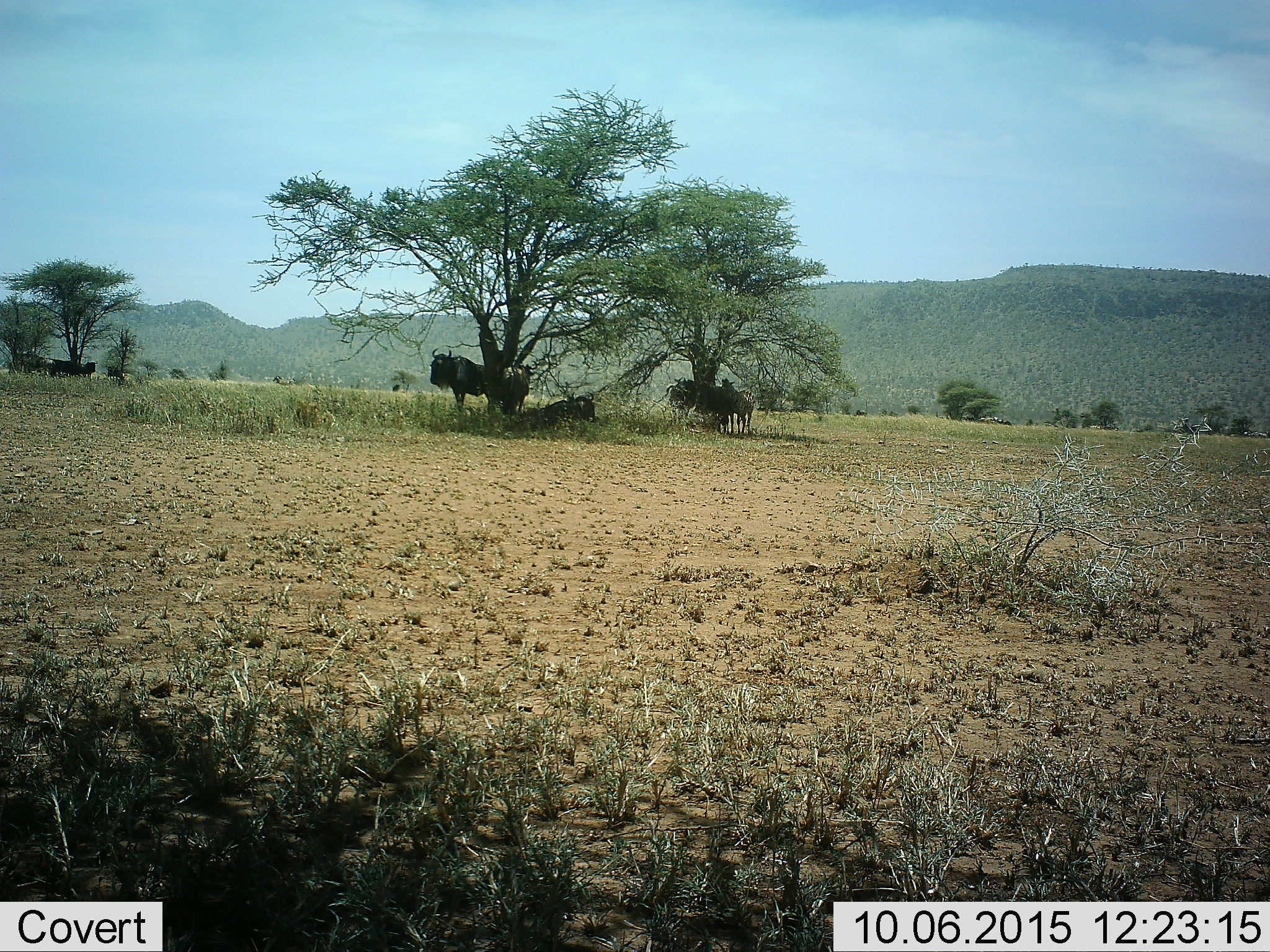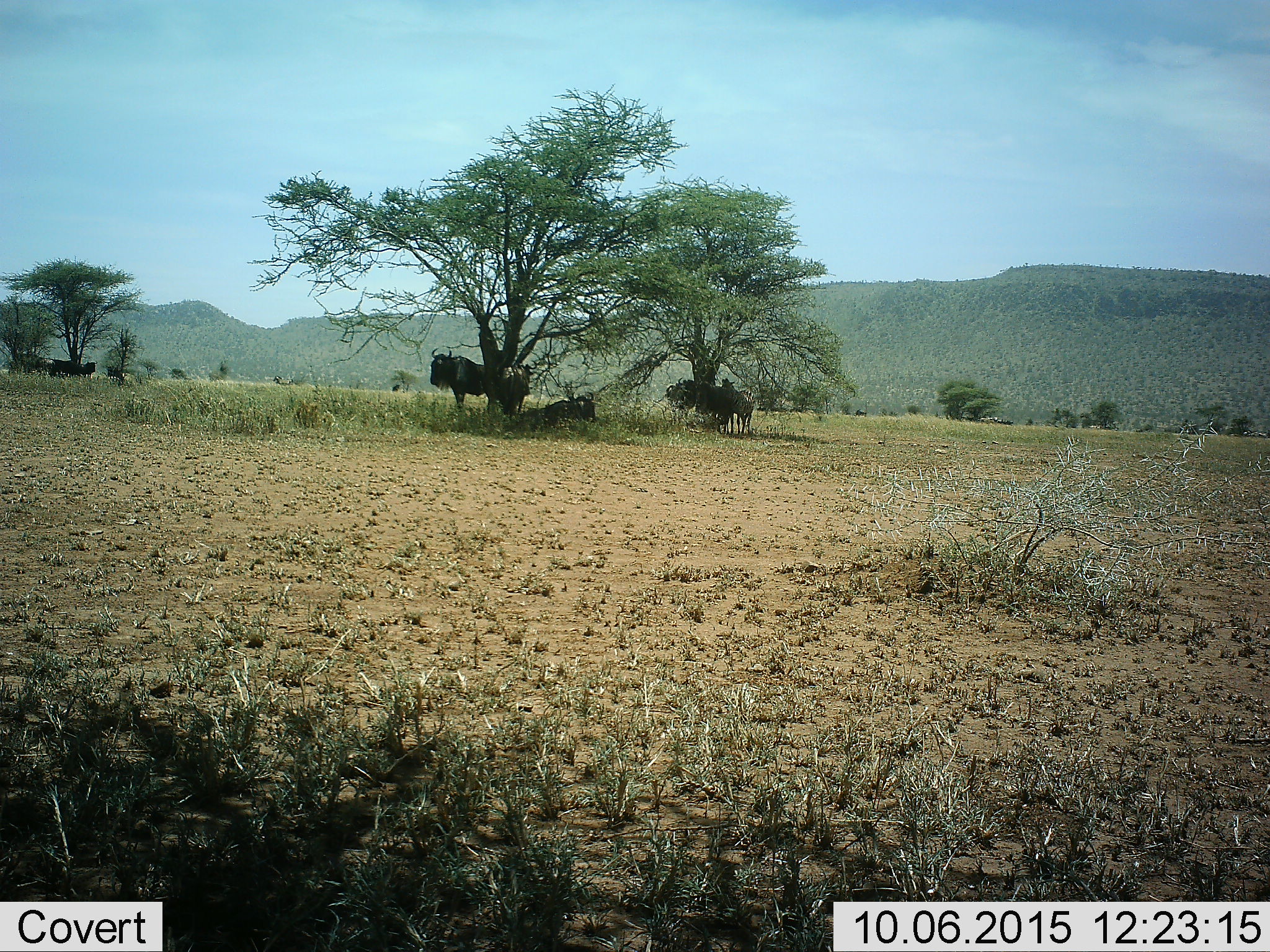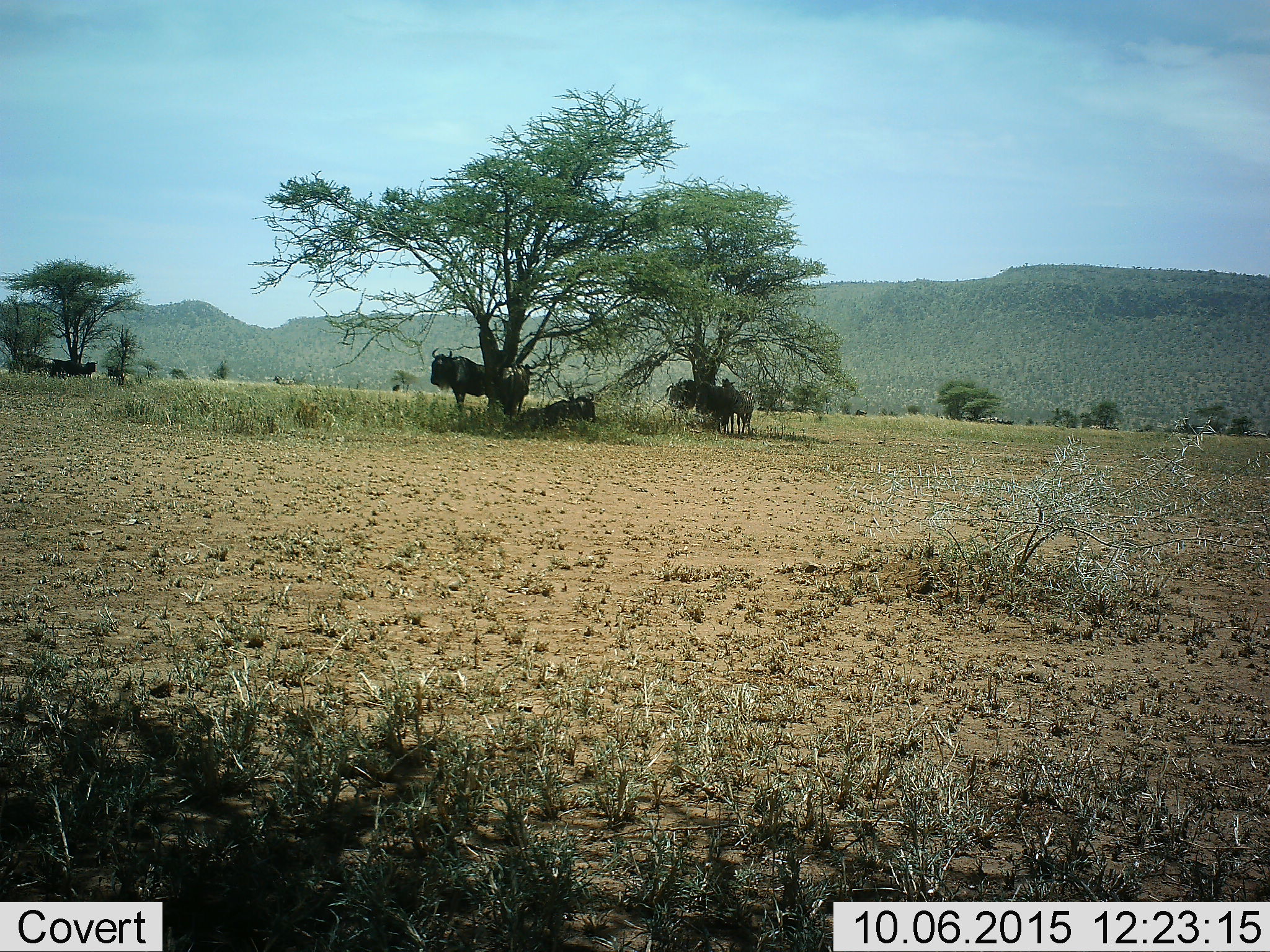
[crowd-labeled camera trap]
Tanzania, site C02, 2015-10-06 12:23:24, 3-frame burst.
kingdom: Animalia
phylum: Chordata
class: Mammalia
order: Artiodactyla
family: Bovidae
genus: Connochaetes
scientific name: Connochaetes taurinus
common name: blue wildebeest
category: wildebeest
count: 7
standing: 88%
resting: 100%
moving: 0%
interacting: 6%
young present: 0%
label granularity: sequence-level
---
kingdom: Animalia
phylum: Chordata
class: Mammalia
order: Perissodactyla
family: Equidae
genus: Equus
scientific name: Equus quagga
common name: plains zebra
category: zebra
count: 3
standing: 90%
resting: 10%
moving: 10%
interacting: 0%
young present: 0%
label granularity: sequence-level